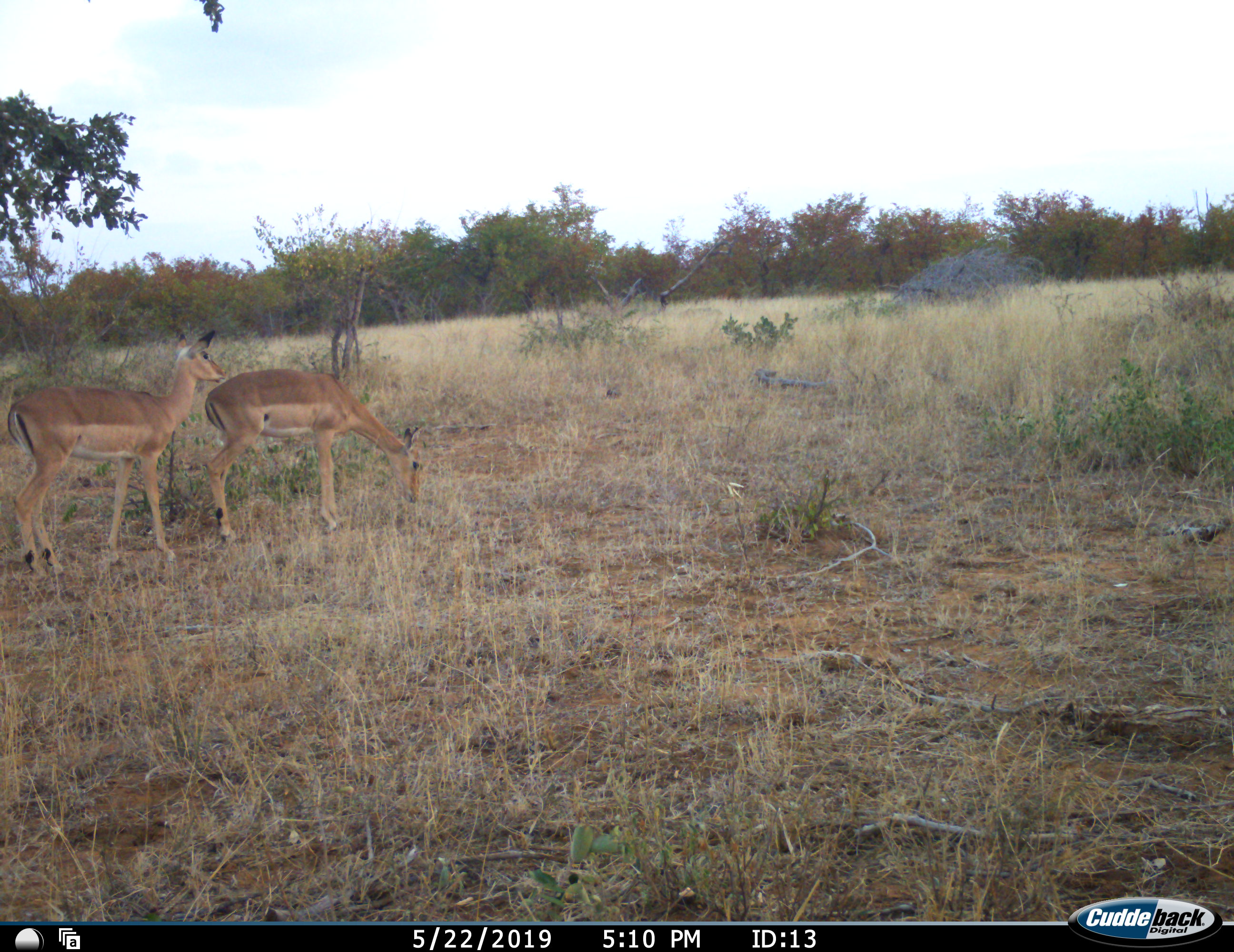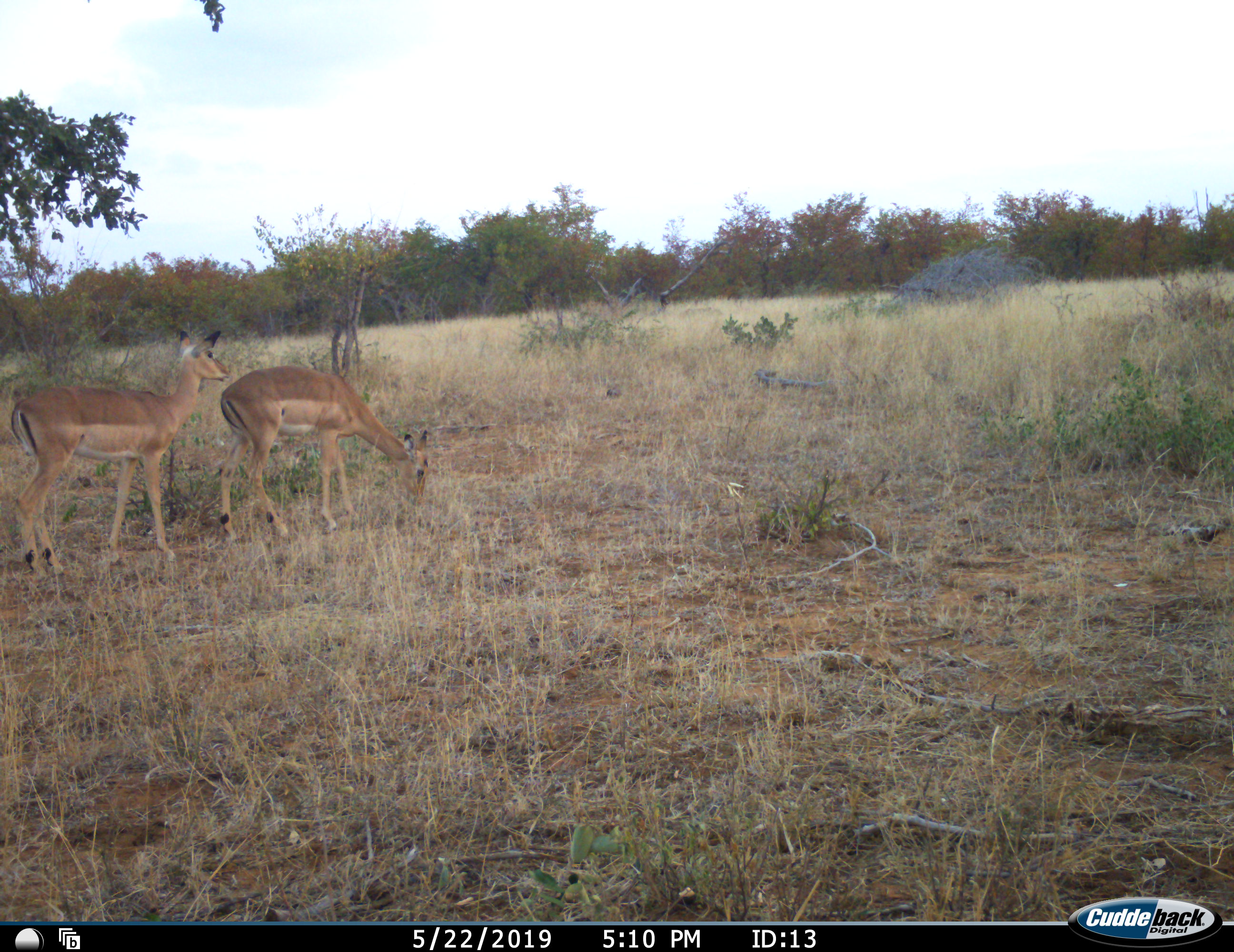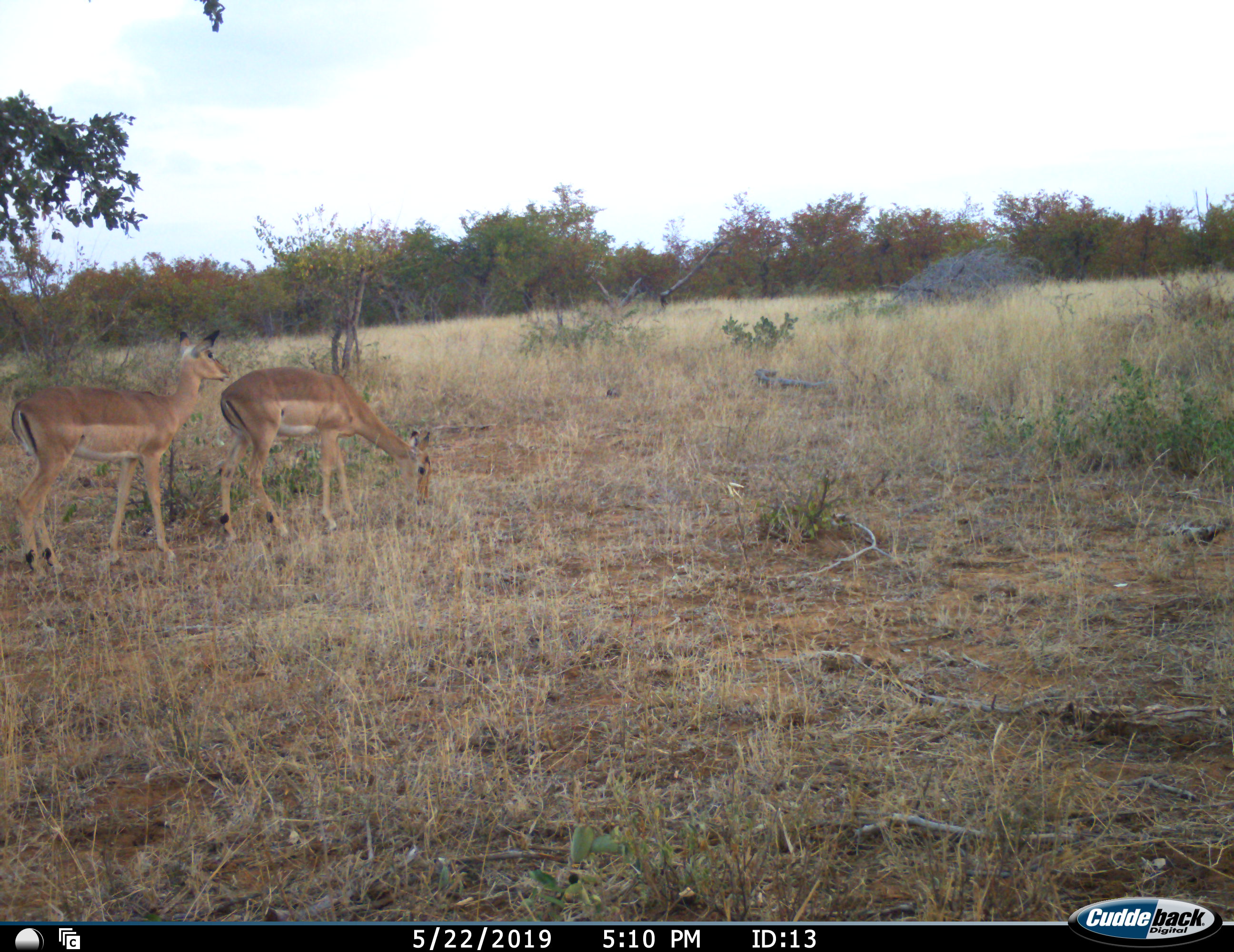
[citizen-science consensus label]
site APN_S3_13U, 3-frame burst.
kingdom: Animalia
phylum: Chordata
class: Mammalia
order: Artiodactyla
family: Bovidae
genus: Aepyceros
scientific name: Aepyceros melampus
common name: impala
Impala (Aepyceros melampus), count 2. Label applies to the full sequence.